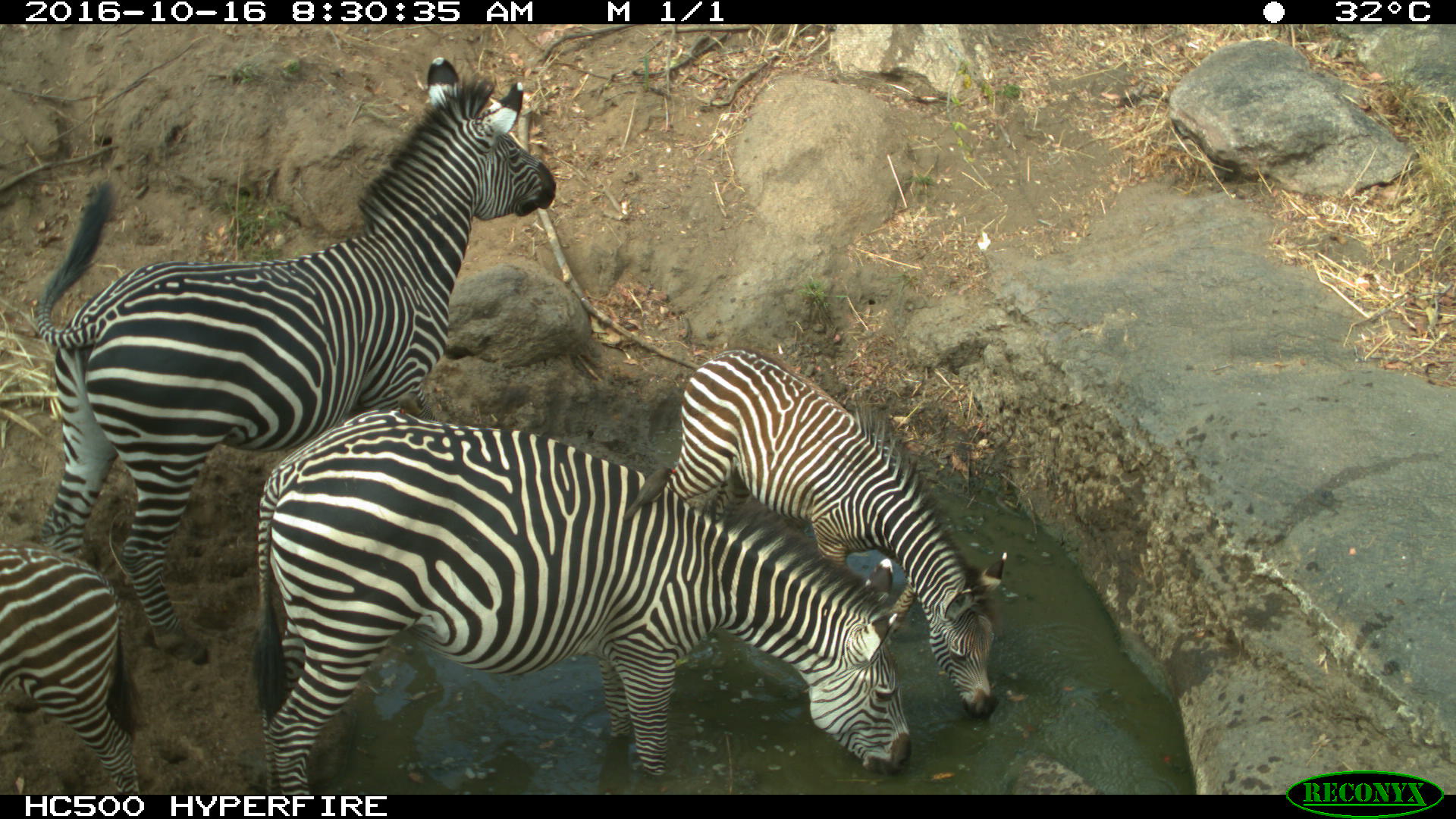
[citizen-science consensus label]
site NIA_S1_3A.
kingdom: Animalia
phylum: Chordata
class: Mammalia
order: Perissodactyla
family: Equidae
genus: Equus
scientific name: Equus quagga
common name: plains zebra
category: zebraplains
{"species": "zebraplains (plains zebra) (Equus quagga)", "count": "4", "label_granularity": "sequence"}